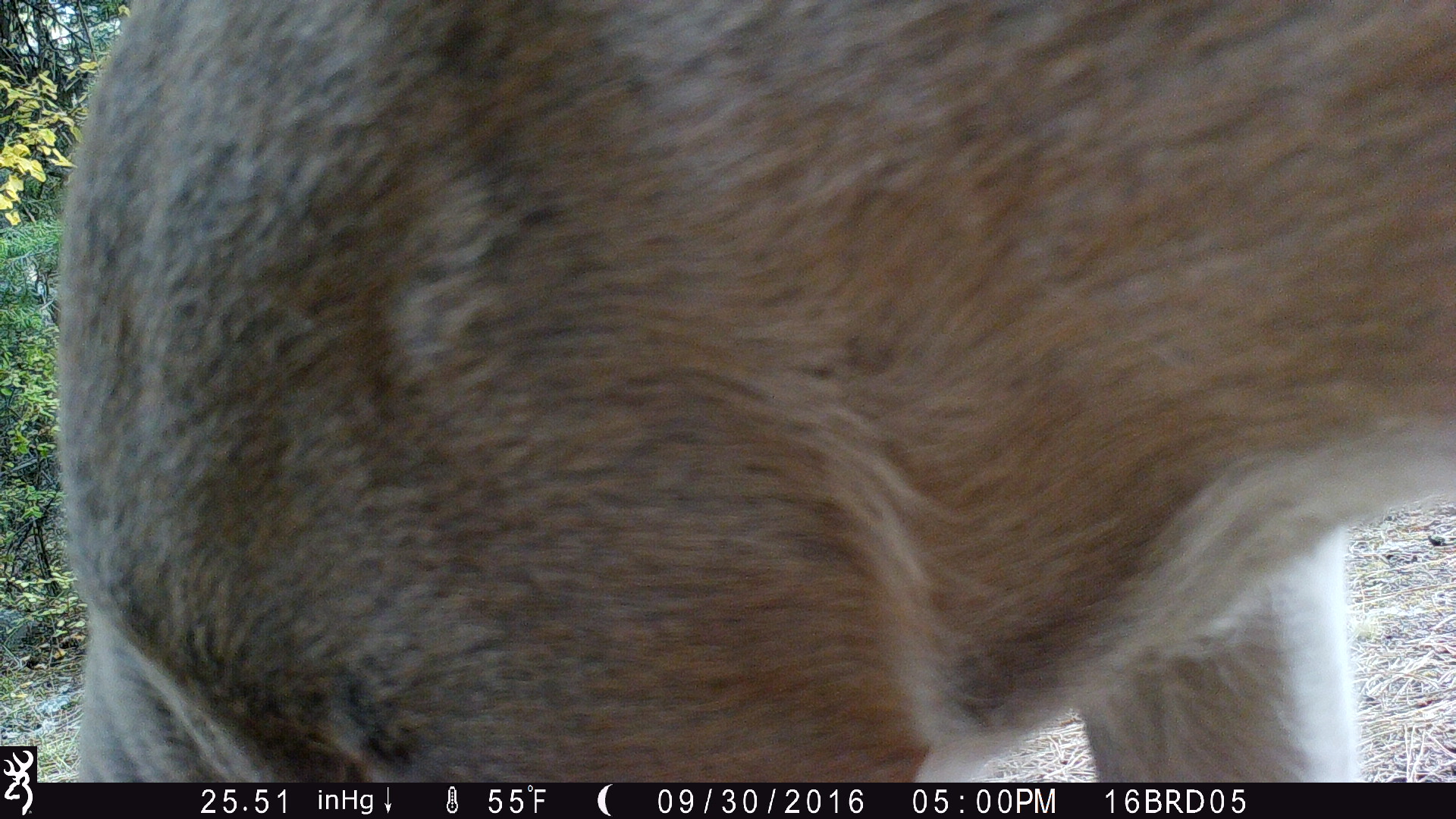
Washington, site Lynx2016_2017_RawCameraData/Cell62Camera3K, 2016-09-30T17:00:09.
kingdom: Animalia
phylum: Chordata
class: Mammalia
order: Artiodactyla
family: Cervidae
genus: Odocoileus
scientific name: Odocoileus virginianus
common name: white-tailed deer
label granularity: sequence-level